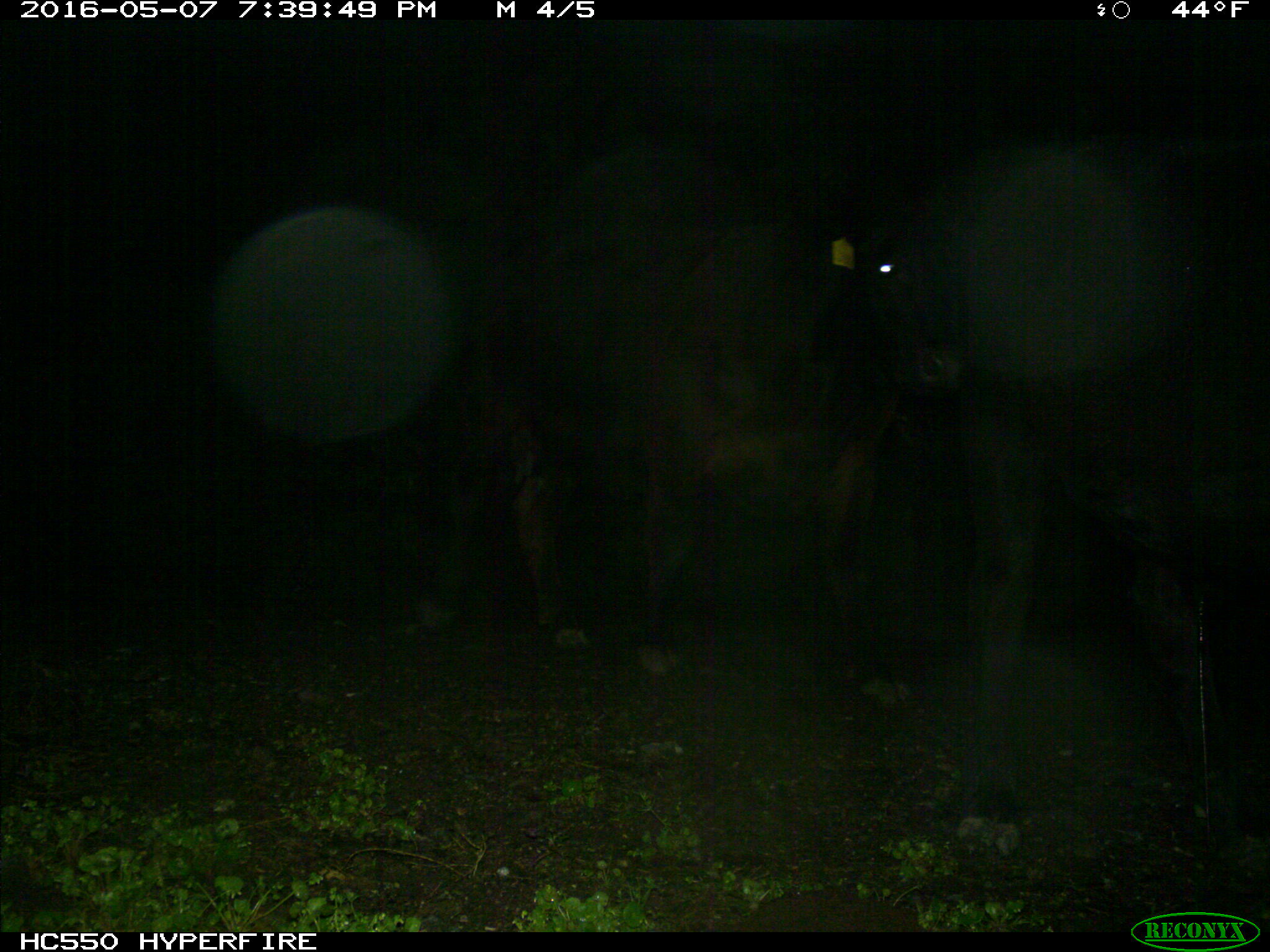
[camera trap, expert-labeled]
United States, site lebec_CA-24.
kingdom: Animalia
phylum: Chordata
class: Mammalia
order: Artiodactyla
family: Bovidae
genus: Bos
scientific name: Bos taurus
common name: domestic cow